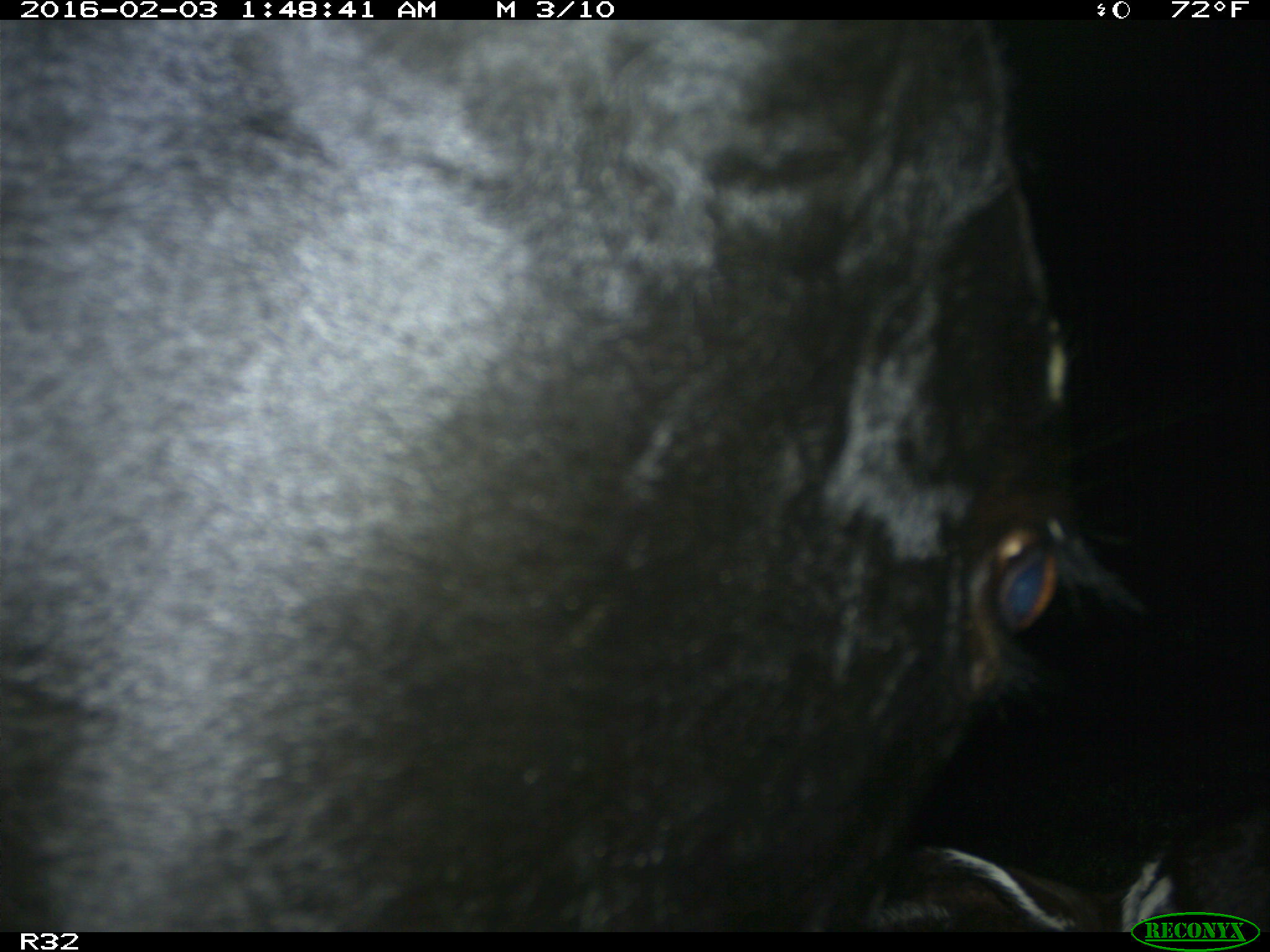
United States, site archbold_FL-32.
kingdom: Animalia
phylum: Chordata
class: Mammalia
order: Artiodactyla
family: Bovidae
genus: Bos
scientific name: Bos taurus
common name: domestic cow